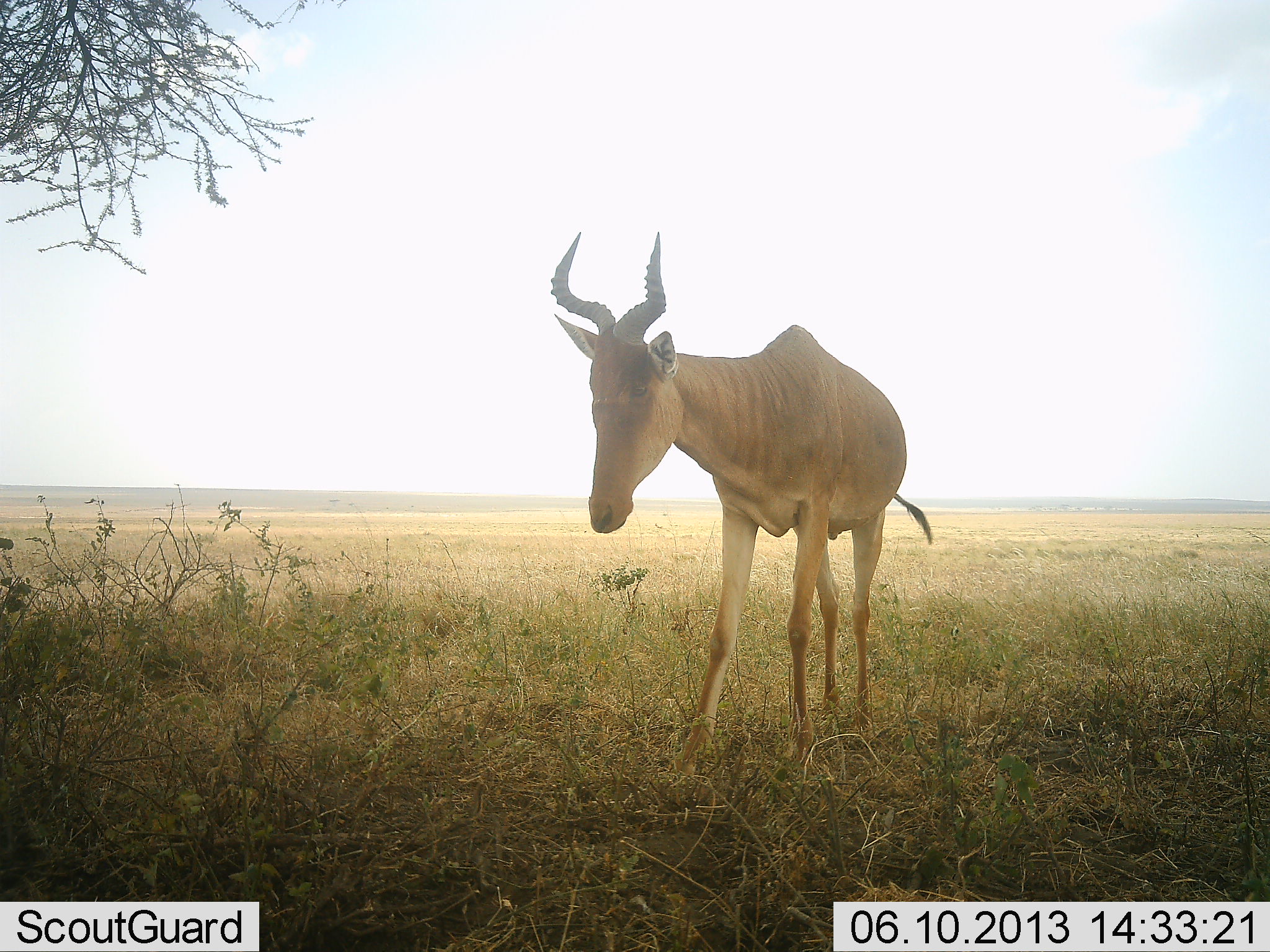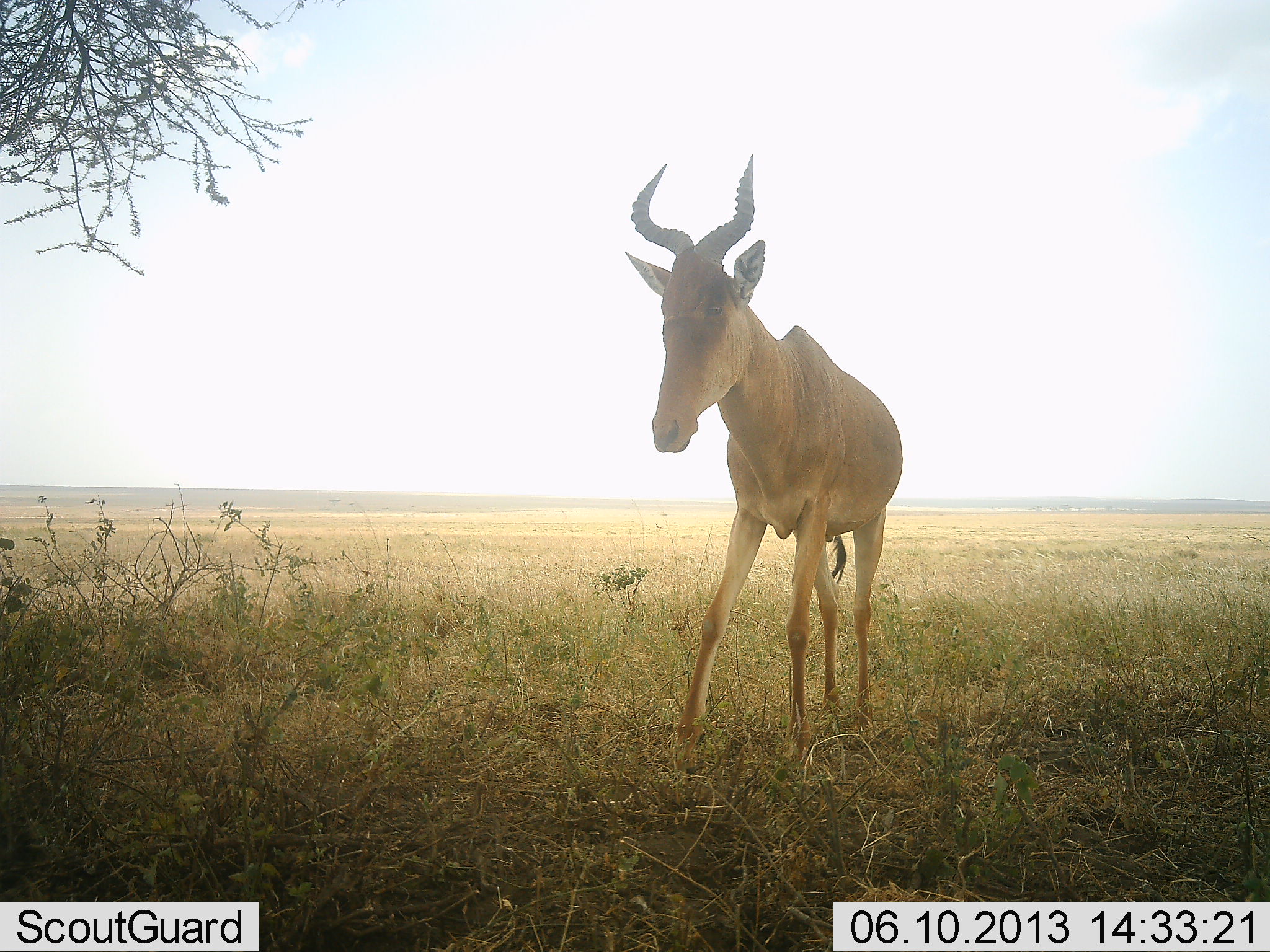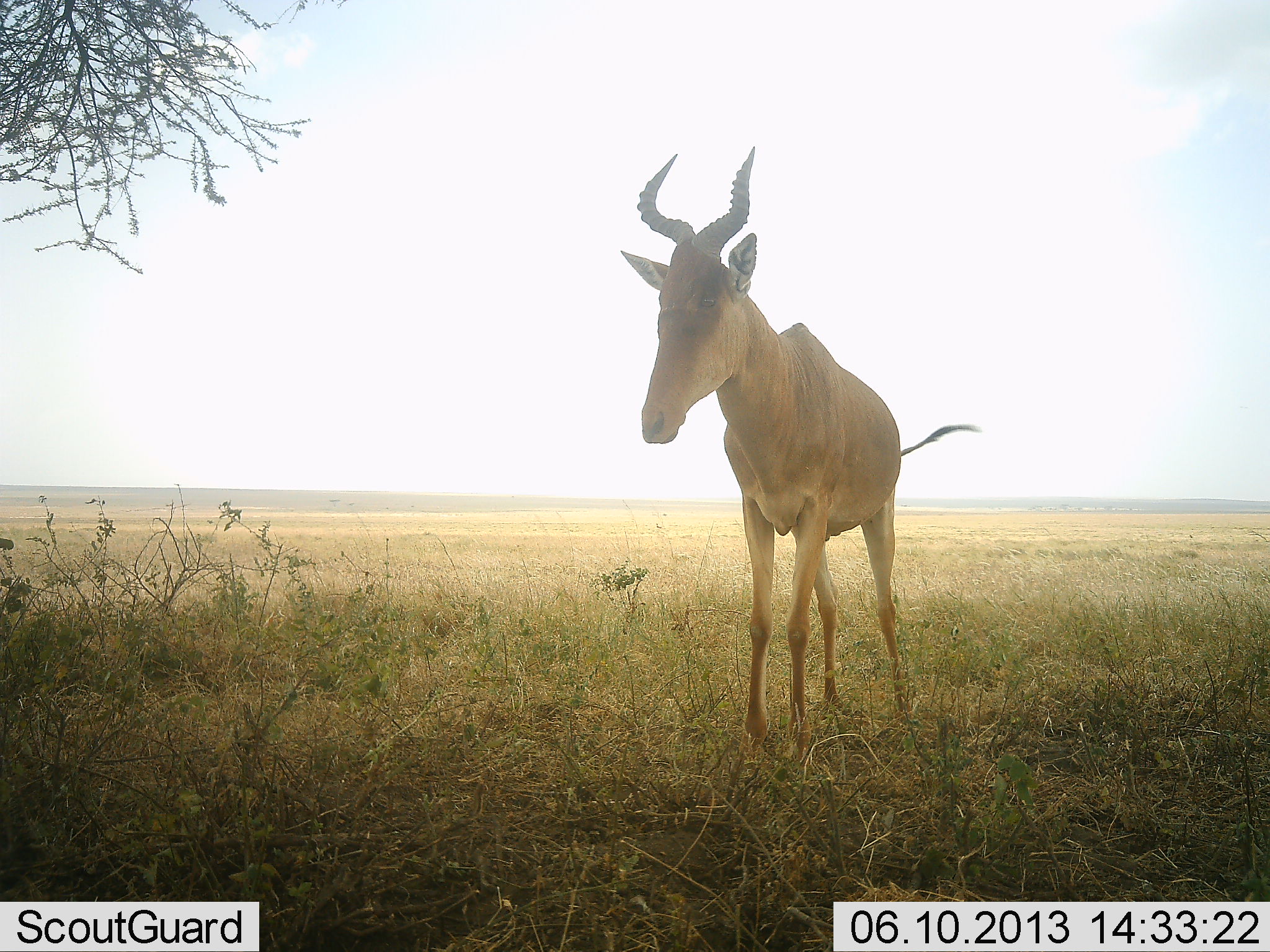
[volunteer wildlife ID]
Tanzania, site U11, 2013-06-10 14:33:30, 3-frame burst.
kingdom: Animalia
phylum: Chordata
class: Mammalia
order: Artiodactyla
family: Bovidae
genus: Alcelaphus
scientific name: Alcelaphus buselaphus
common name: hartebeest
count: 1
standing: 90%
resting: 0%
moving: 10%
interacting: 0%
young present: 0%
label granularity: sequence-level